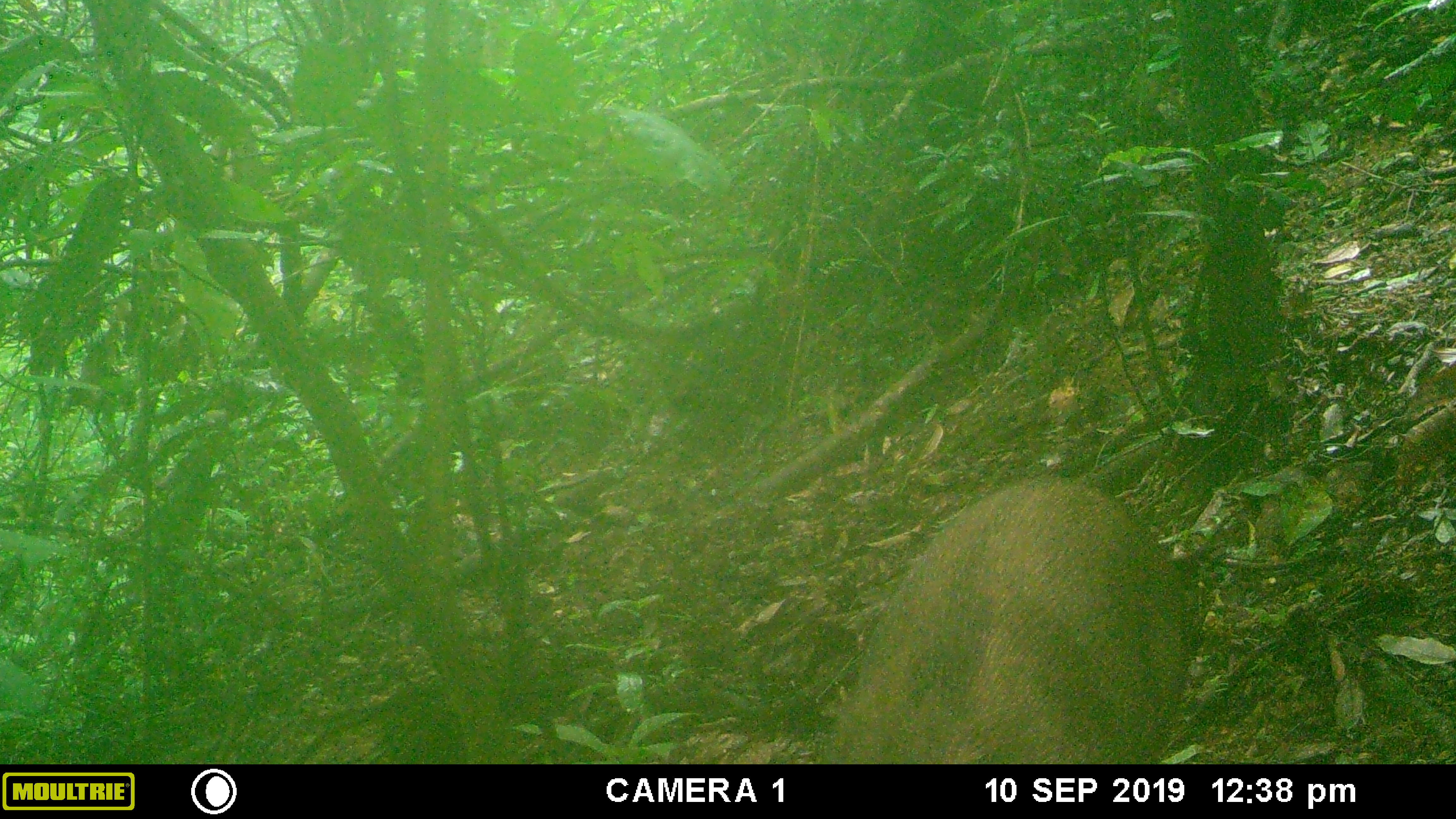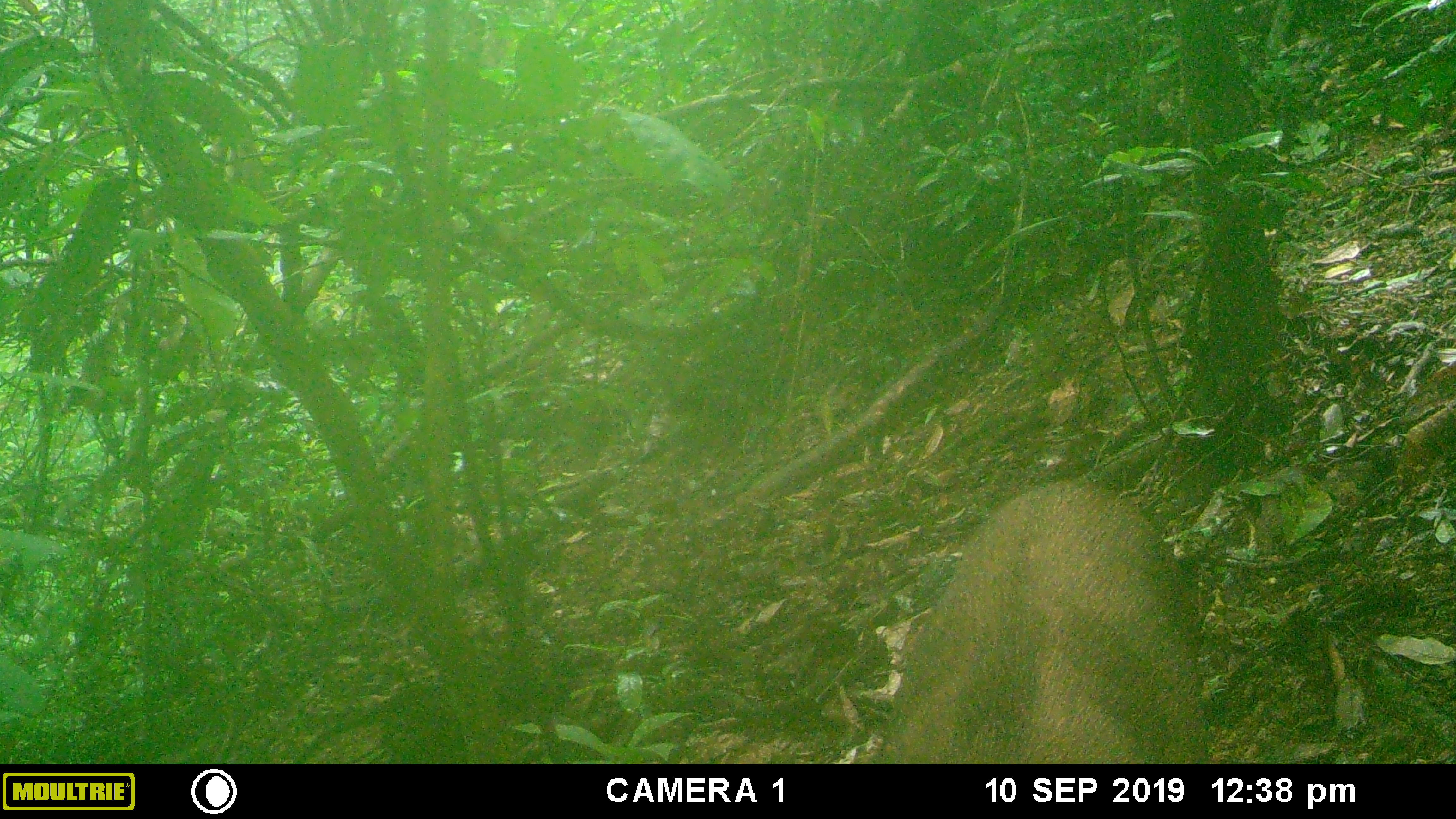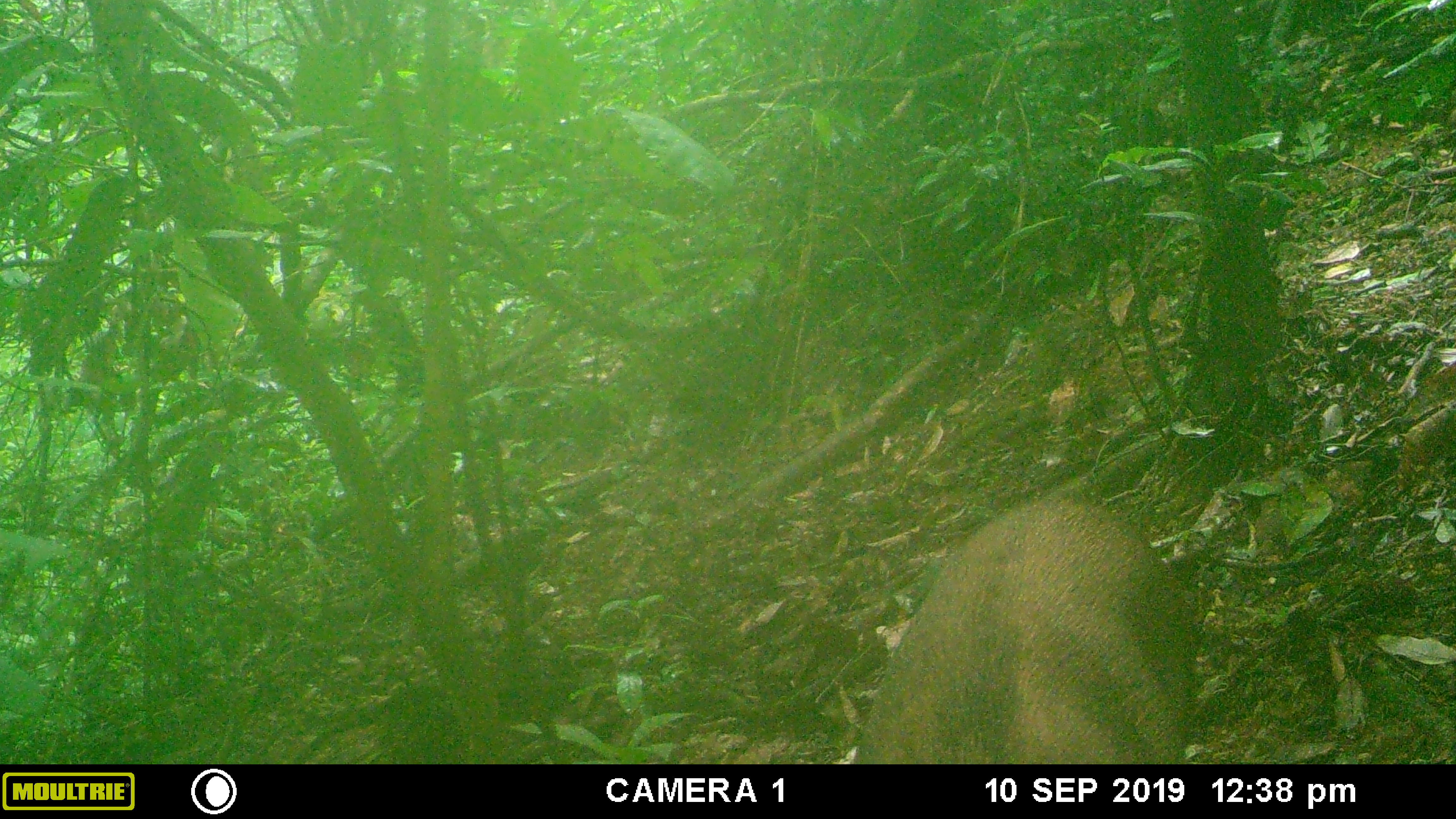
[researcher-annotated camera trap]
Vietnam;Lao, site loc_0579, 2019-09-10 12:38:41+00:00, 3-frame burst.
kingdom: Animalia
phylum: Chordata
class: Mammalia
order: Artiodactyla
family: Suidae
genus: Sus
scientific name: Sus scrofa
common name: eurasian wild pig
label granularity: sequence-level